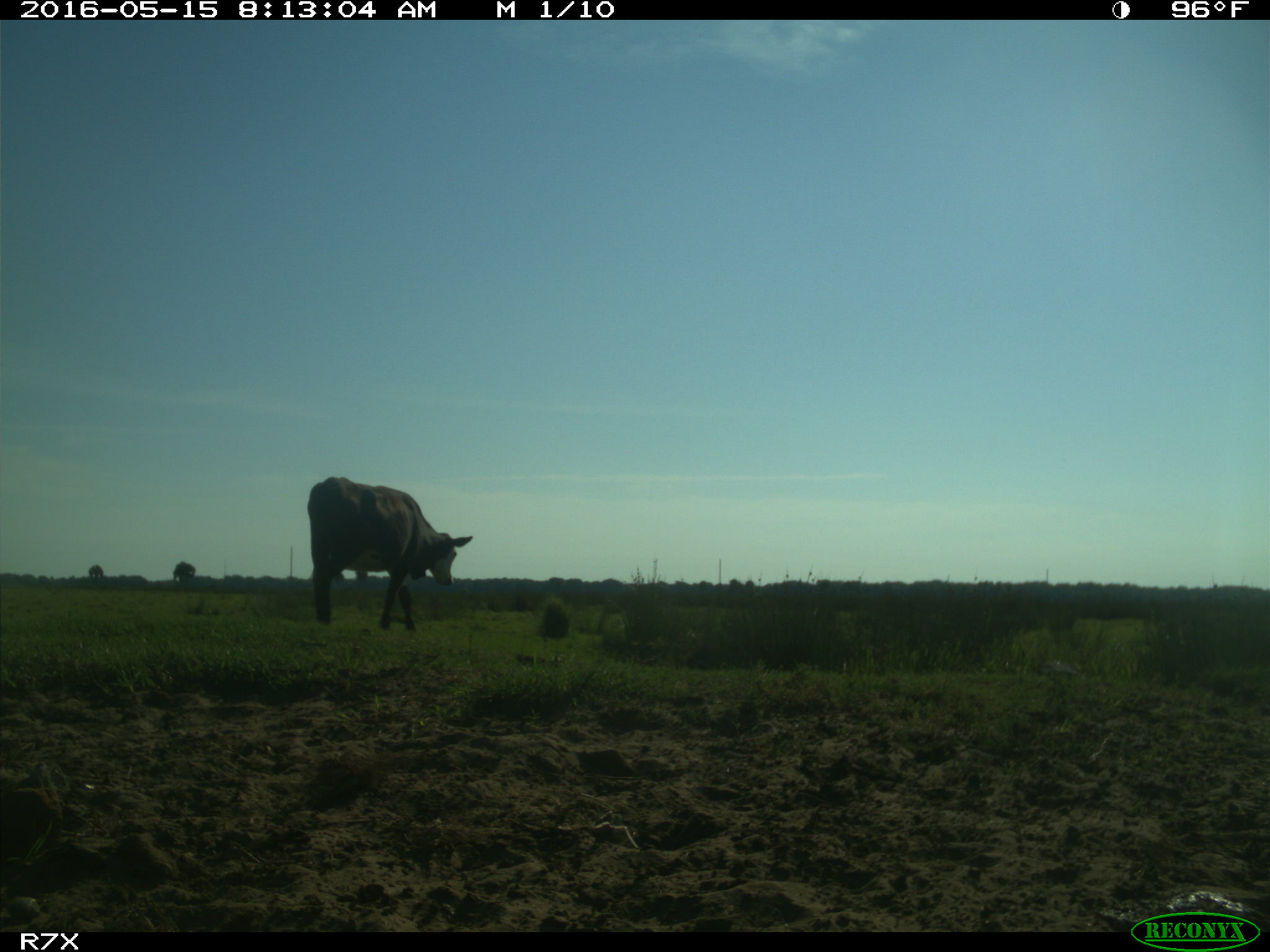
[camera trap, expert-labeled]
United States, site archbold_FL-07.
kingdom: Animalia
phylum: Chordata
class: Mammalia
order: Artiodactyla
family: Bovidae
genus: Bos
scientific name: Bos taurus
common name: domestic cow